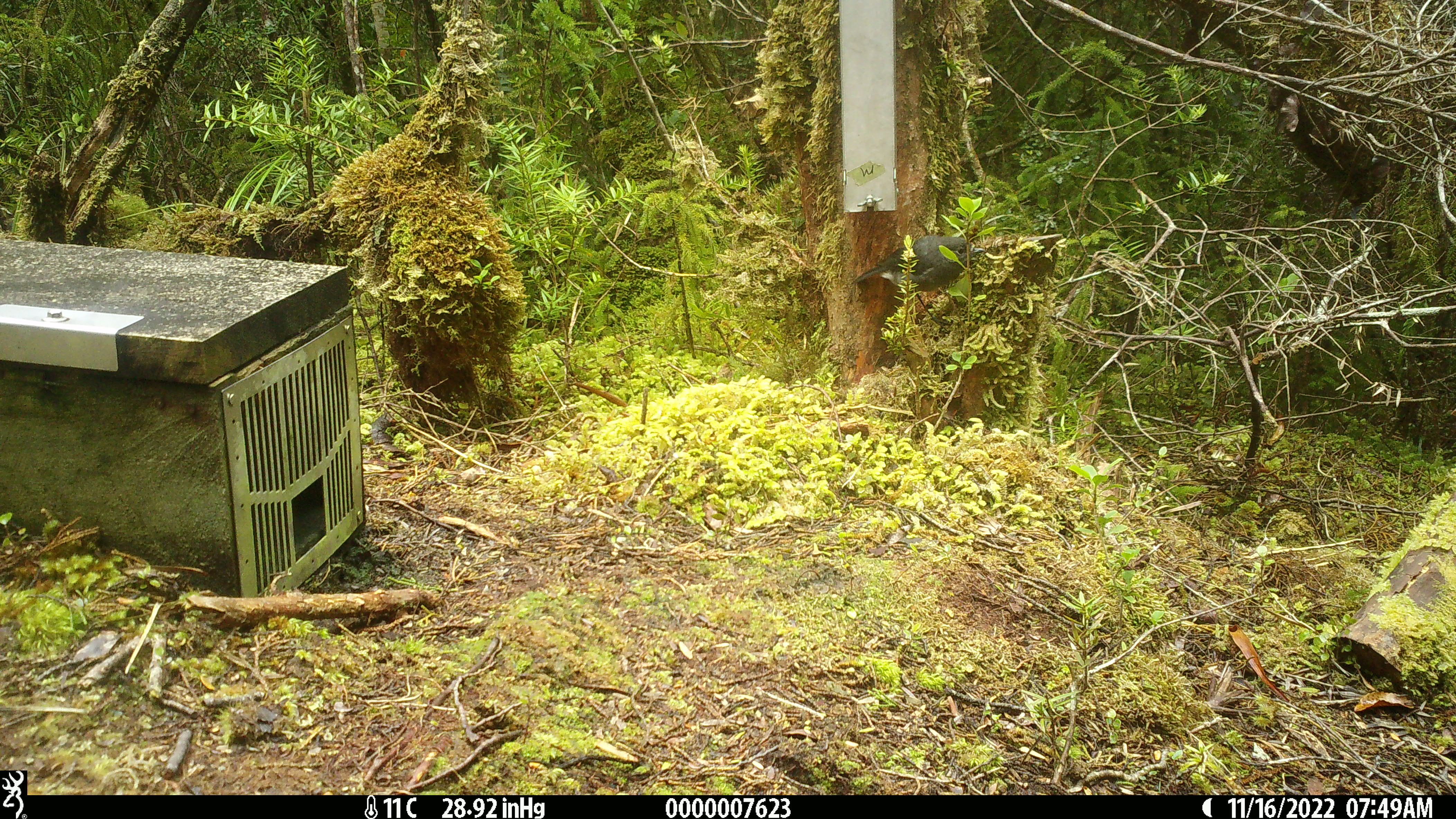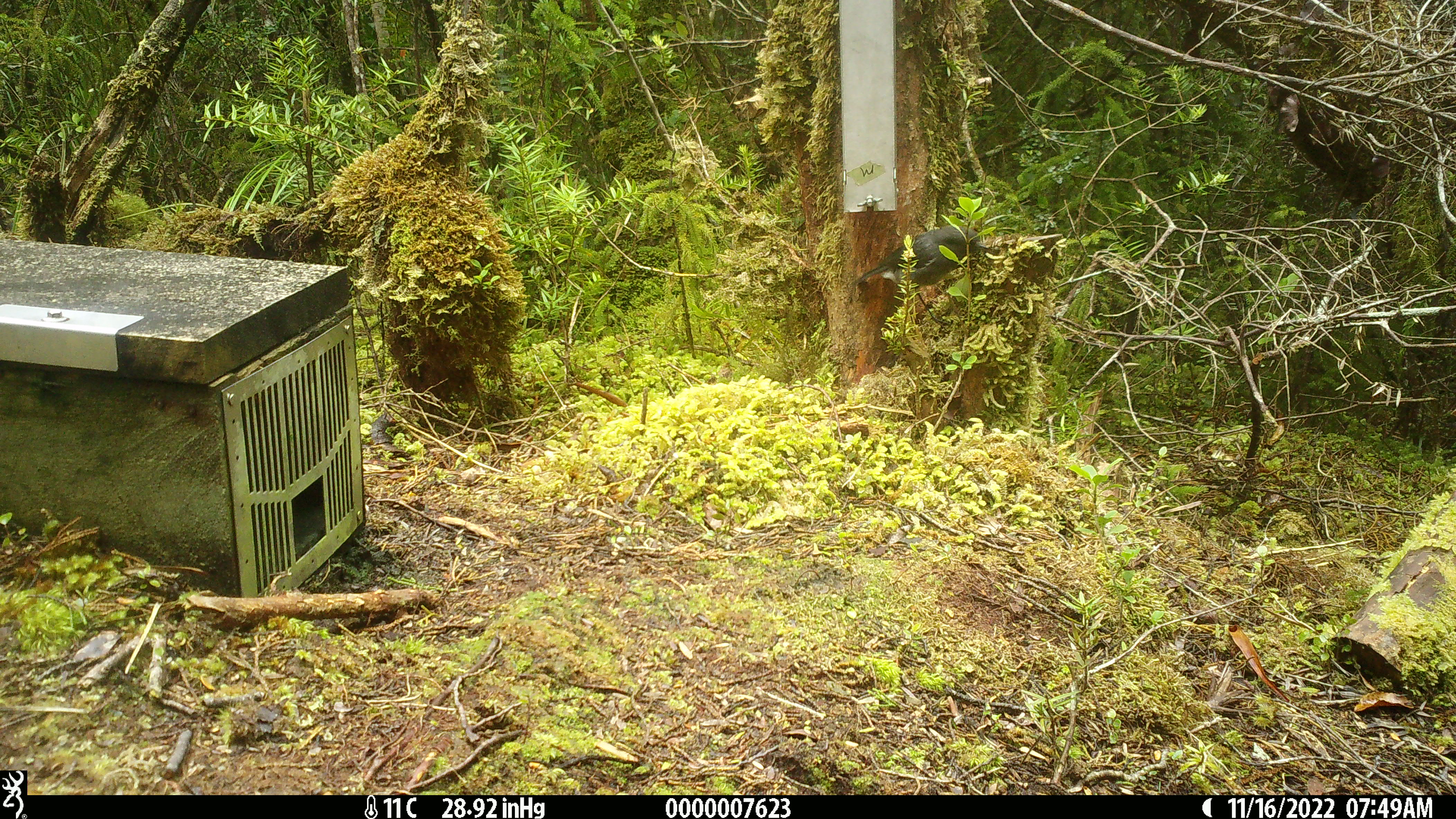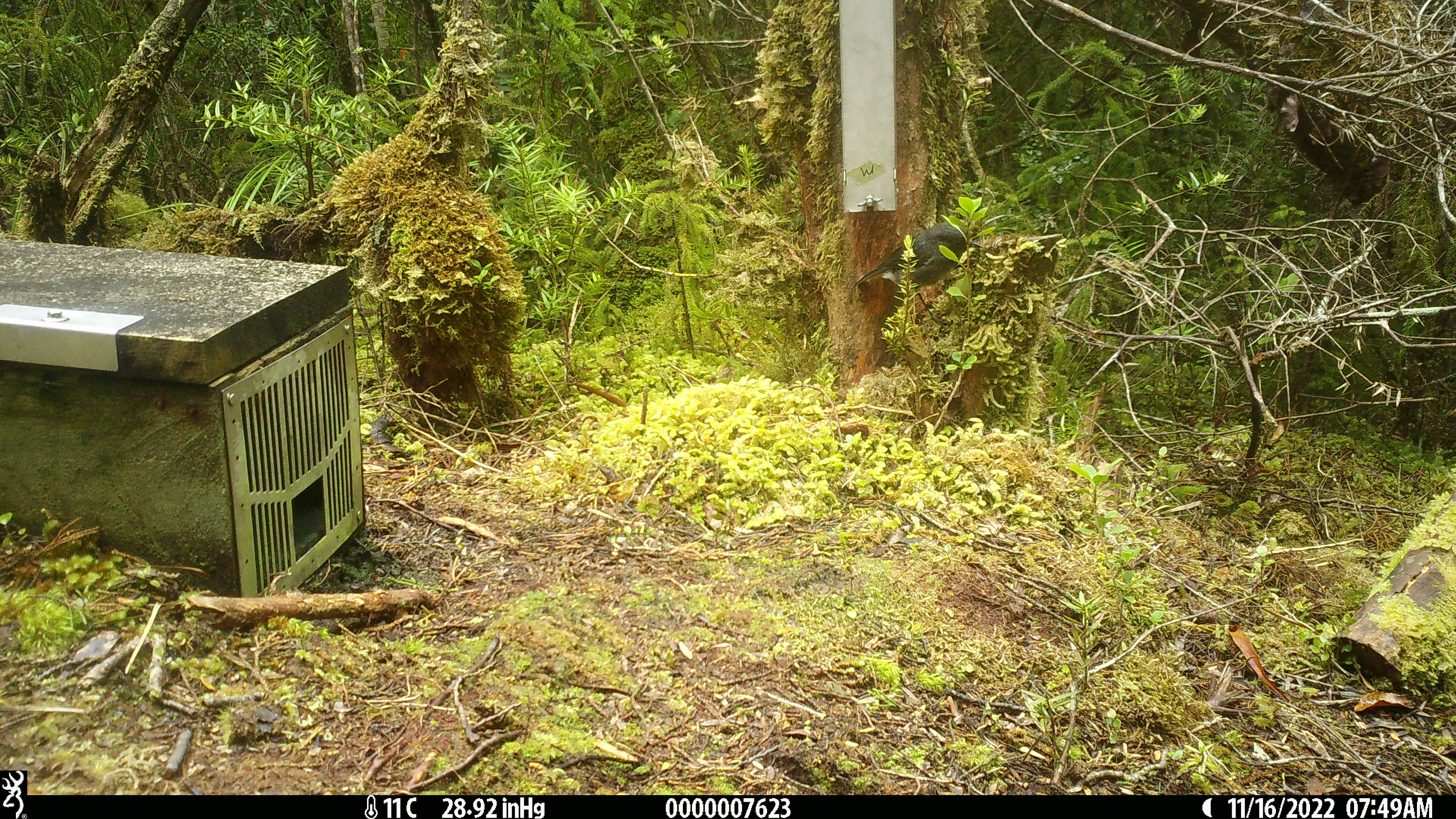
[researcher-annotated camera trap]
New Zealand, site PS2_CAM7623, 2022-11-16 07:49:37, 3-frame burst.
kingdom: Animalia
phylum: Chordata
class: Aves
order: Passeriformes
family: Petroicidae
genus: Petroica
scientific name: Petroica australis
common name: new zealand robin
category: robin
Robin (new zealand robin) (Petroica australis).